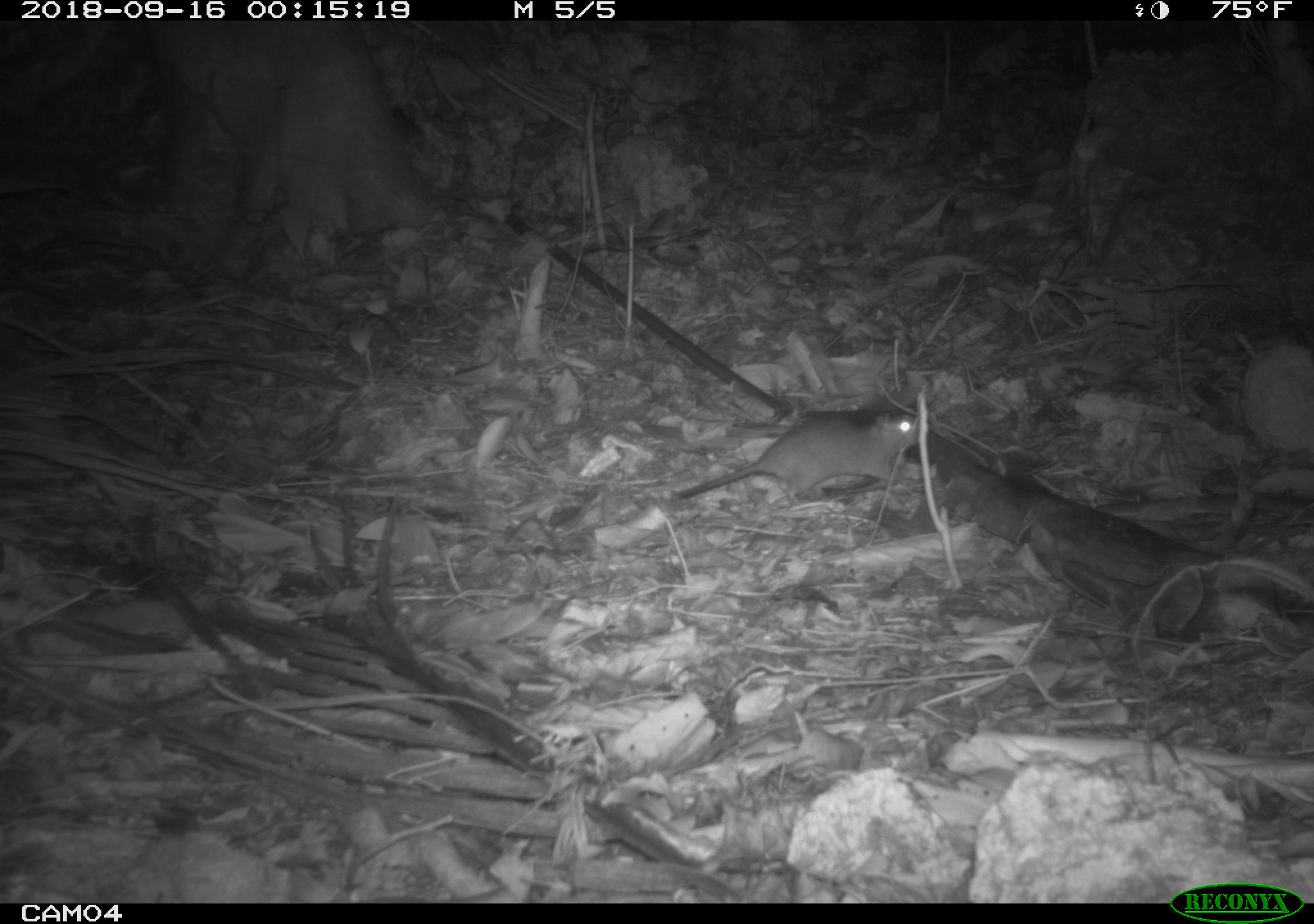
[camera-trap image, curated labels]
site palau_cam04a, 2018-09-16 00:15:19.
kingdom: Animalia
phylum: Chordata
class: Mammalia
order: Rodentia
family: Muridae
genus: Rattus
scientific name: Rattus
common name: rat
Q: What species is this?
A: Rat (Rattus).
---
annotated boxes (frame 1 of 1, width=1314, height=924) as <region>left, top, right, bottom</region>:
rat: <region>665, 404, 924, 510</region>